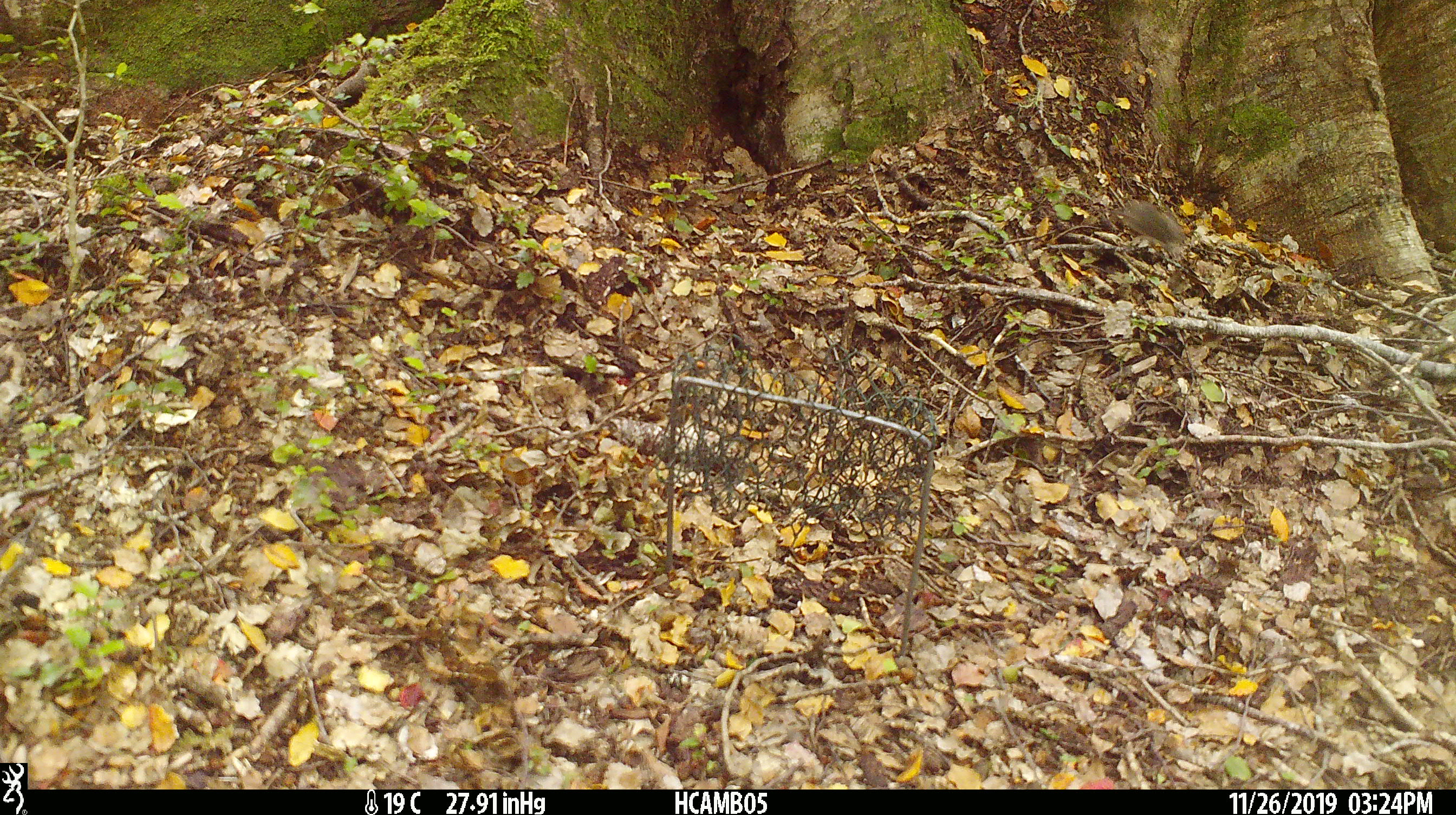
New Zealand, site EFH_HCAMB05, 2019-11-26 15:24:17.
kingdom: Animalia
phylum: Chordata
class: Mammalia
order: Rodentia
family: Muridae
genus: Mus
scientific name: Mus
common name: mouse